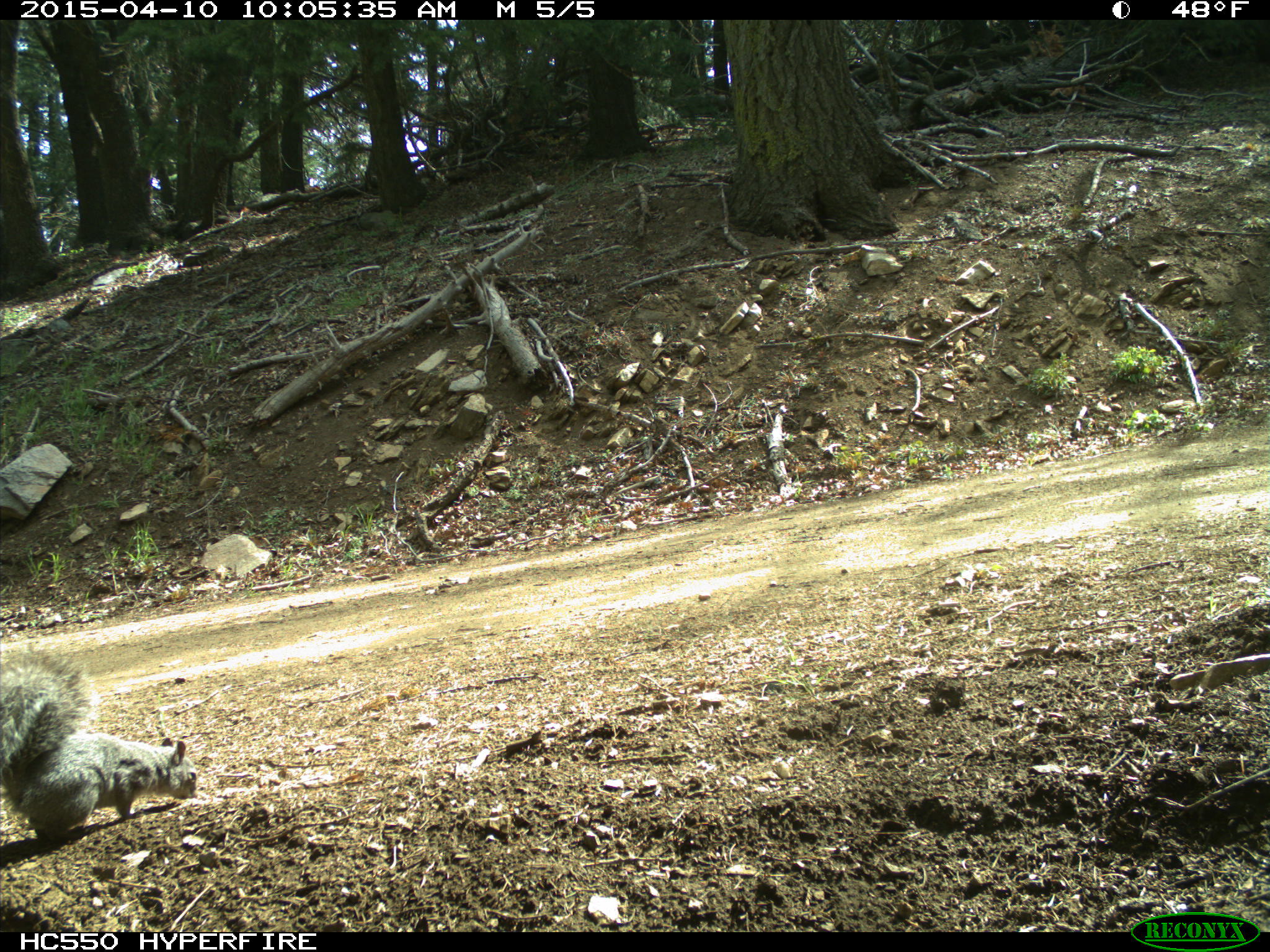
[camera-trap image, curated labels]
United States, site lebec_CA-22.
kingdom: Animalia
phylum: Chordata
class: Mammalia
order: Rodentia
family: Sciuridae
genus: Sciurus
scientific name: Sciurus carolinensis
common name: eastern gray squirrel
Sciurus carolinensis (eastern gray squirrel).